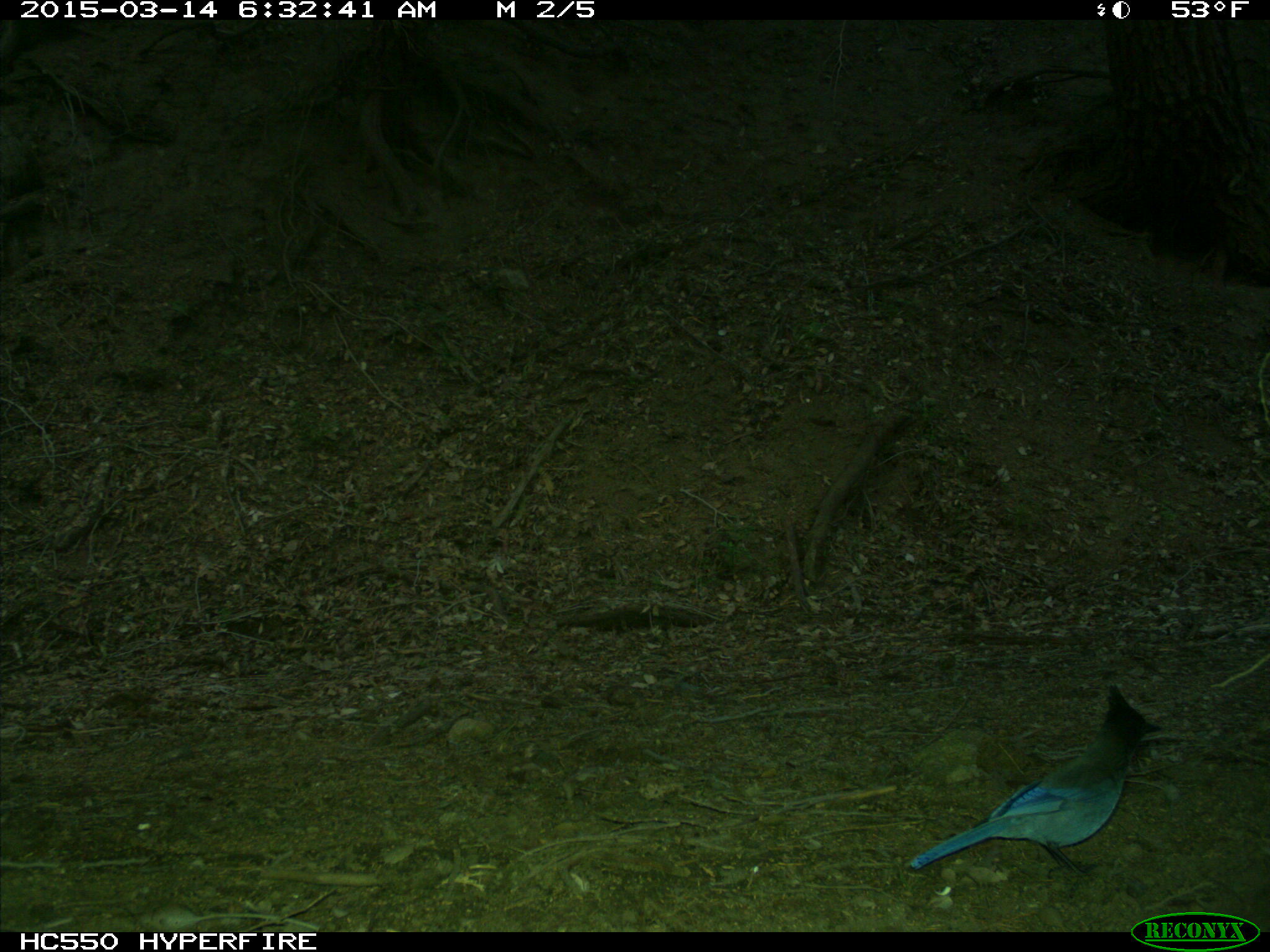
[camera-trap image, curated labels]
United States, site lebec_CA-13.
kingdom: Animalia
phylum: Chordata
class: Aves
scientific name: Aves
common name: birds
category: unidentified bird